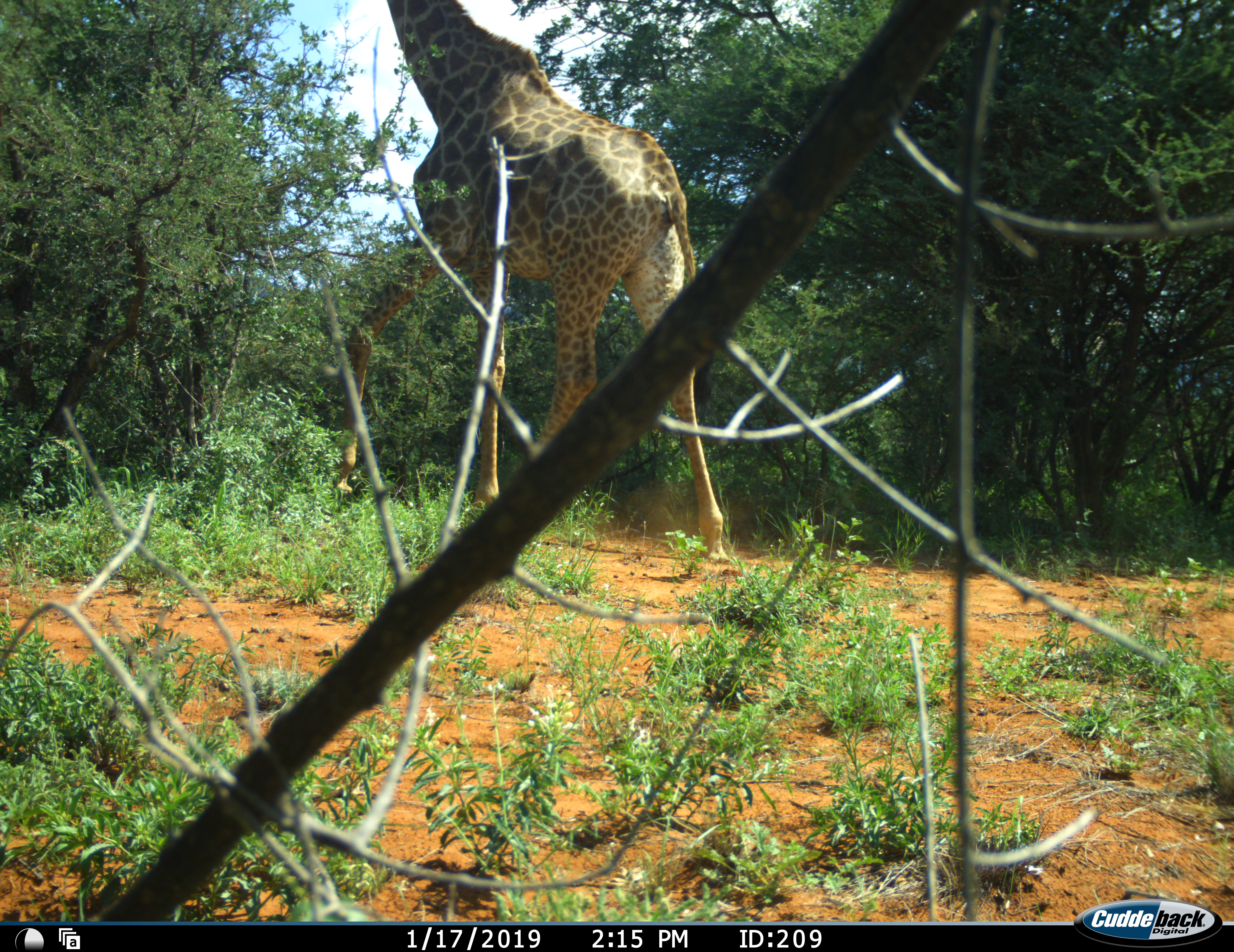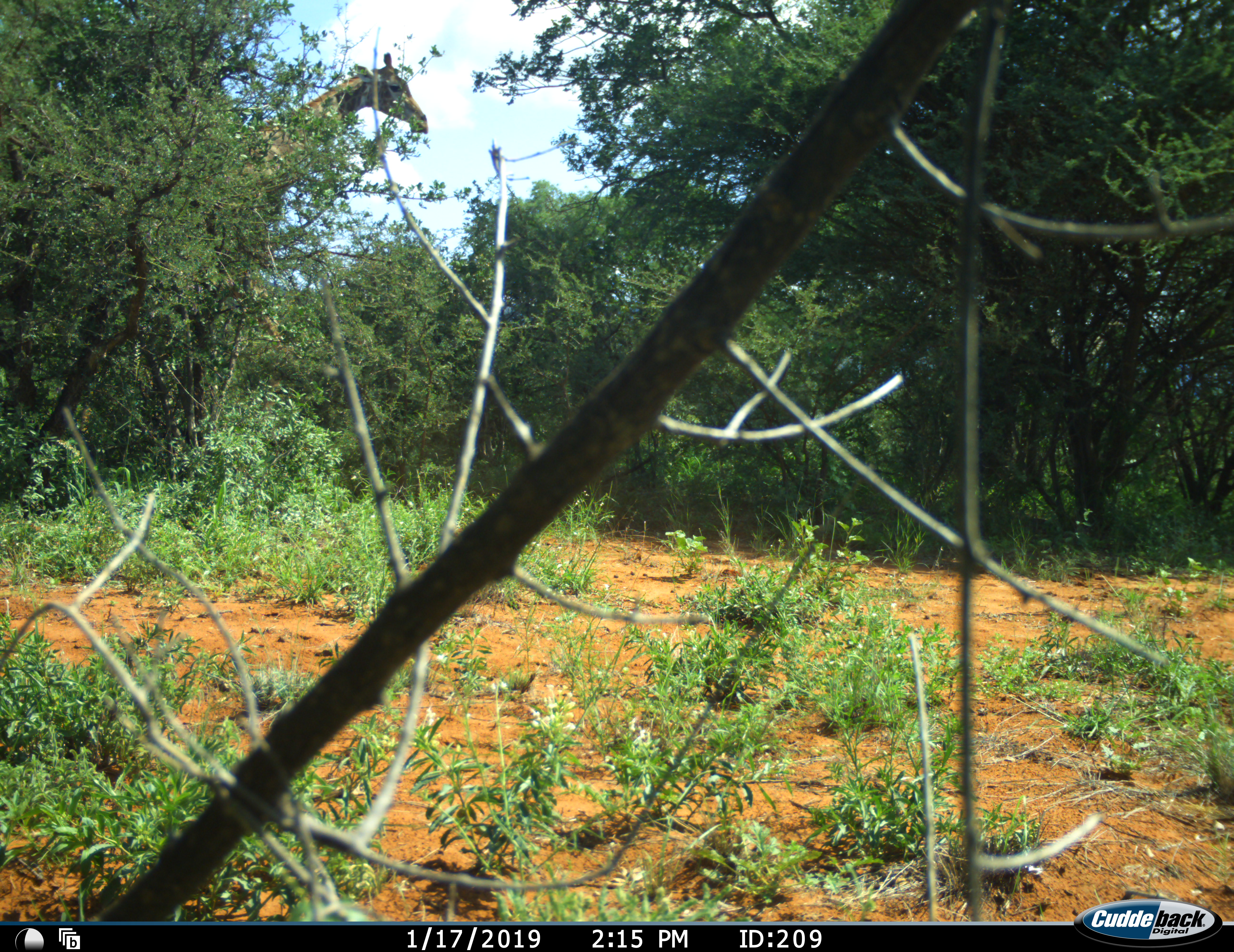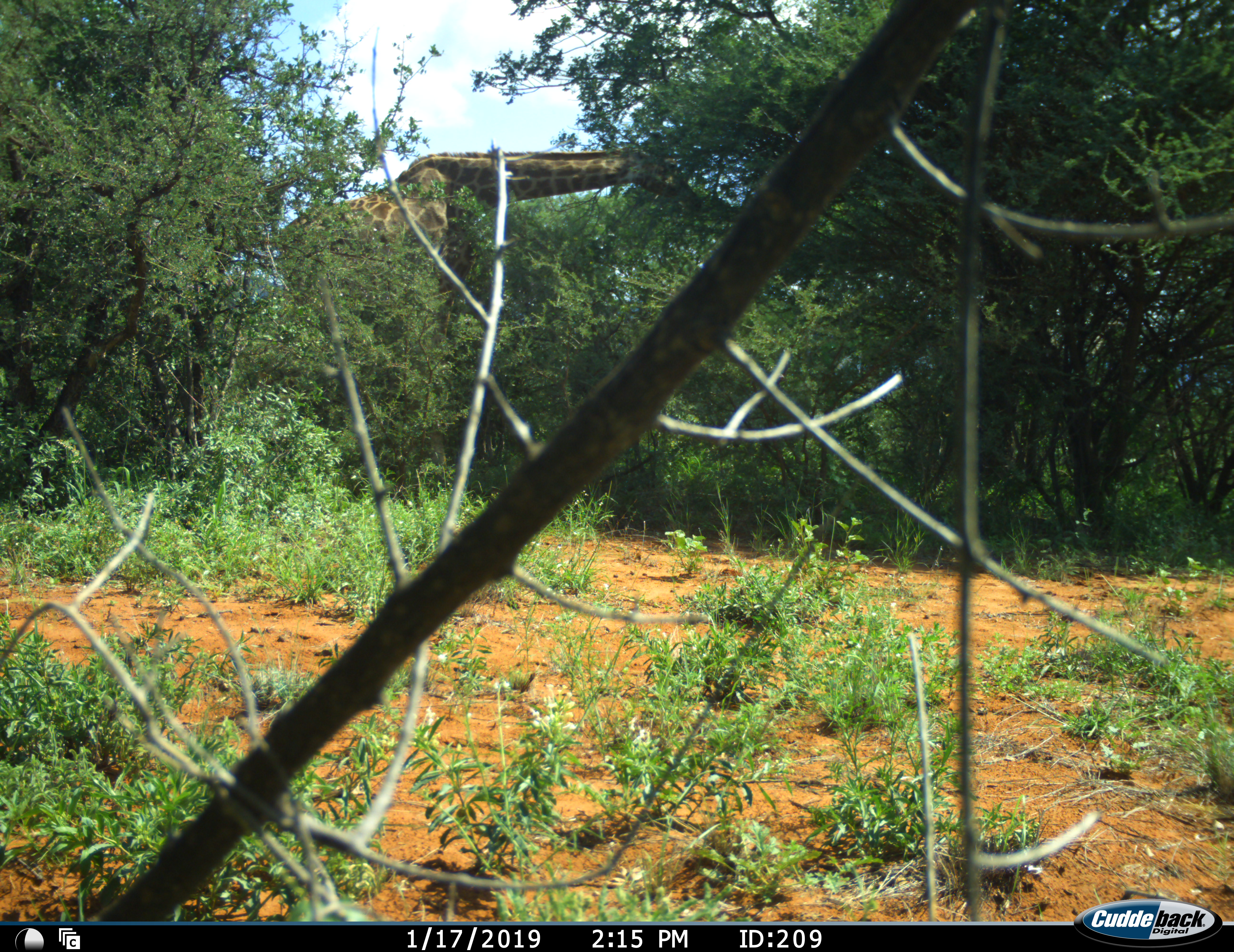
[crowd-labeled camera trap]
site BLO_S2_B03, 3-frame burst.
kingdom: Animalia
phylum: Chordata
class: Mammalia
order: Artiodactyla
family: Giraffidae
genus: Giraffa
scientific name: Giraffa camelopardalis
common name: giraffe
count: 1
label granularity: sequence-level